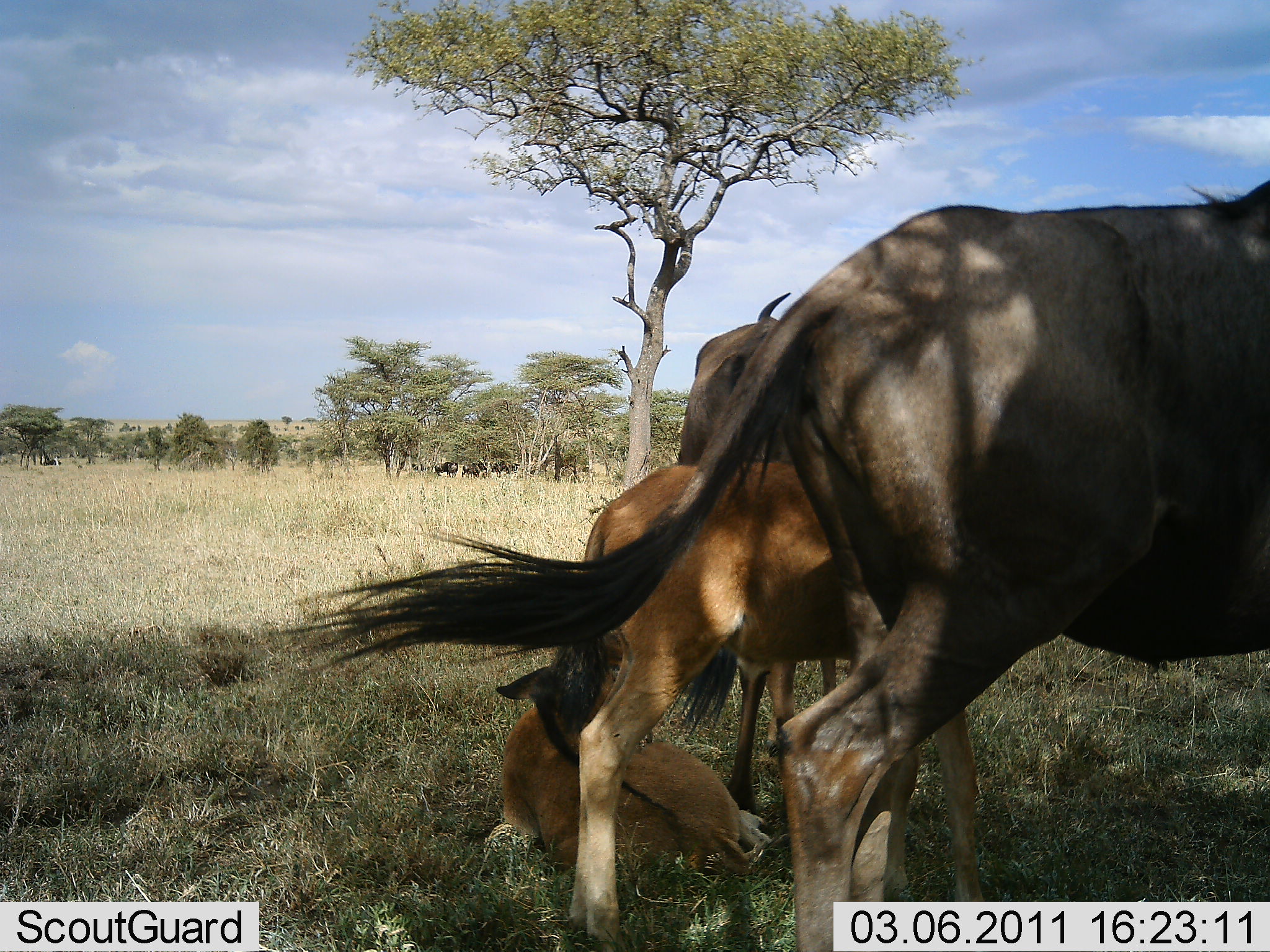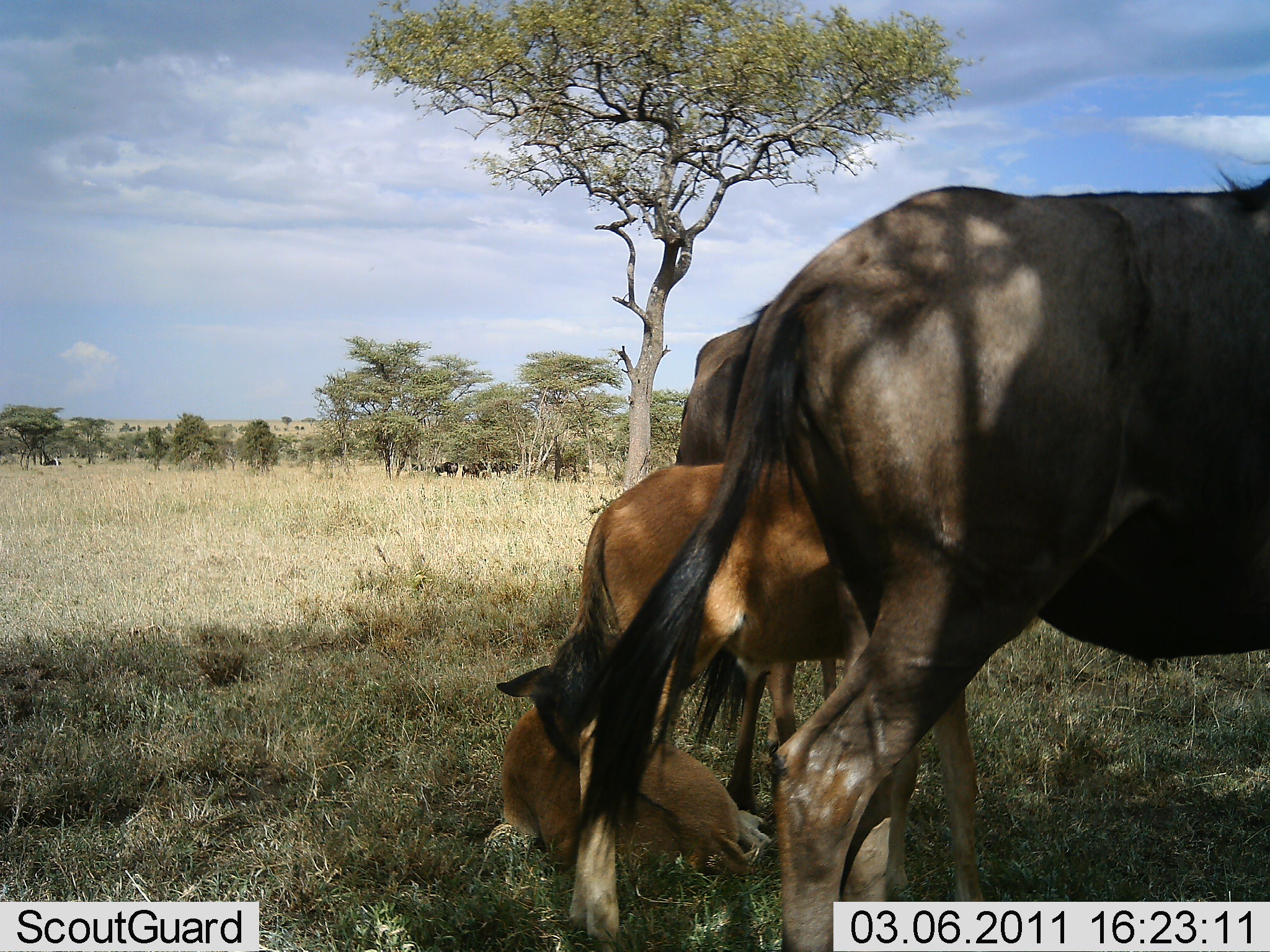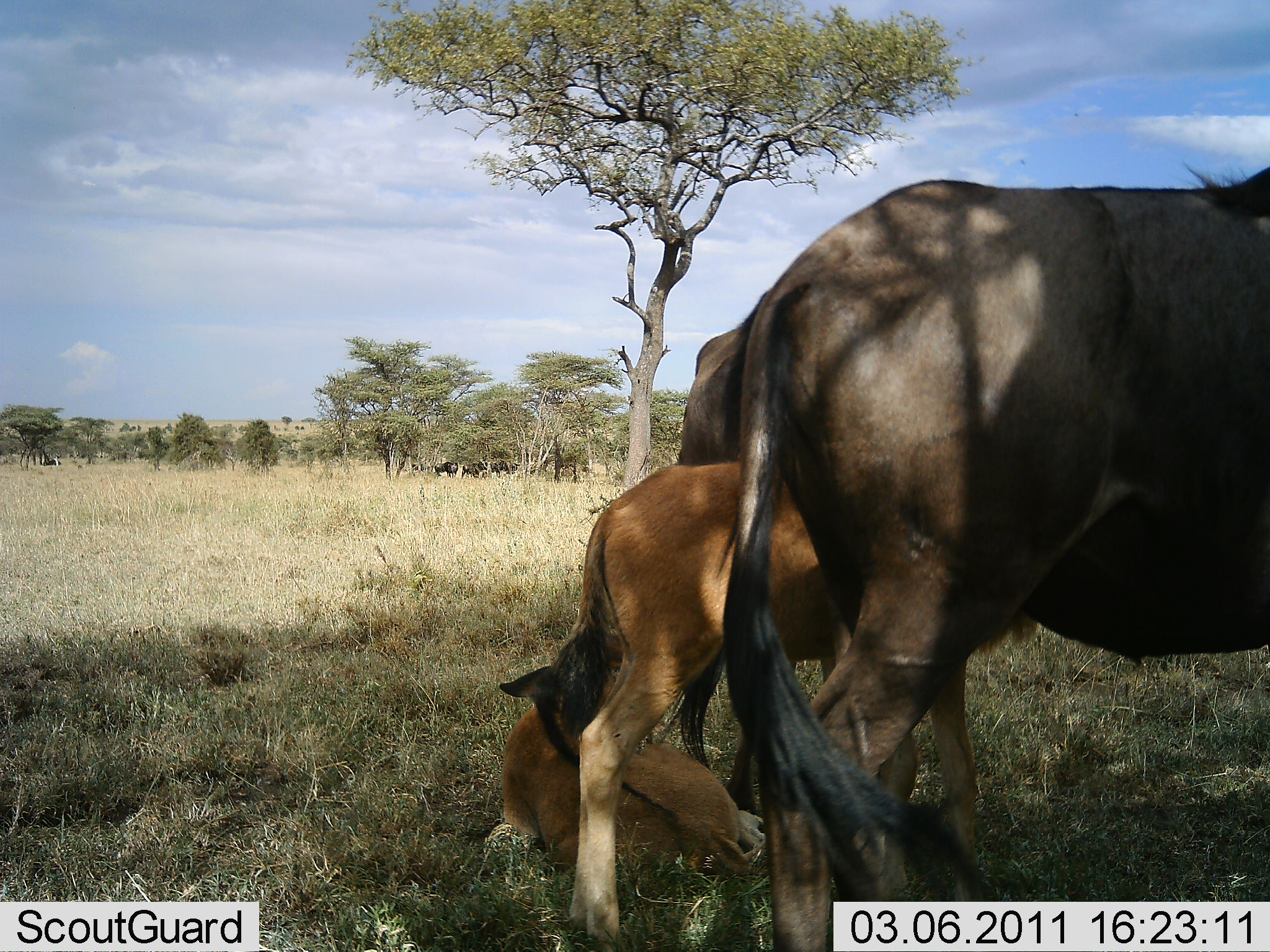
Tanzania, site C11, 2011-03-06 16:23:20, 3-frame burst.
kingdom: Animalia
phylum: Chordata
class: Mammalia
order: Artiodactyla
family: Bovidae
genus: Connochaetes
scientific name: Connochaetes taurinus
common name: blue wildebeest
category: wildebeest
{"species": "wildebeest (blue wildebeest) (Connochaetes taurinus)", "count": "4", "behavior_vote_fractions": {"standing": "86%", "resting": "79%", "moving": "0%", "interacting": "7%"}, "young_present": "93%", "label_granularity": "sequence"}